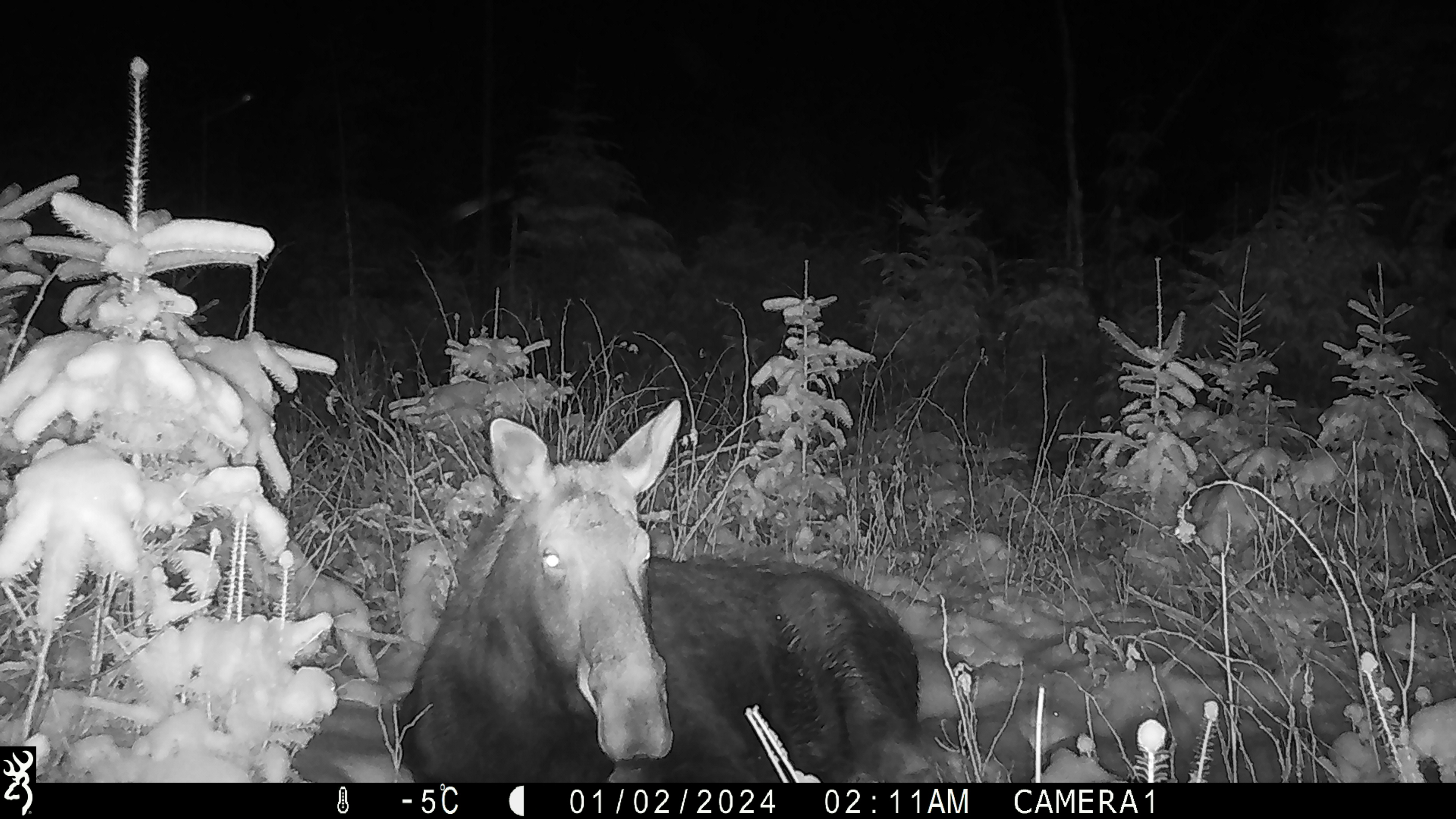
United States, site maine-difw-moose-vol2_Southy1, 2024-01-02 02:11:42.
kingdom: Animalia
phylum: Chordata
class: Mammalia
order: Artiodactyla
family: Cervidae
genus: Alces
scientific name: Alces alces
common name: moose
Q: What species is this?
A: Moose (Alces alces).